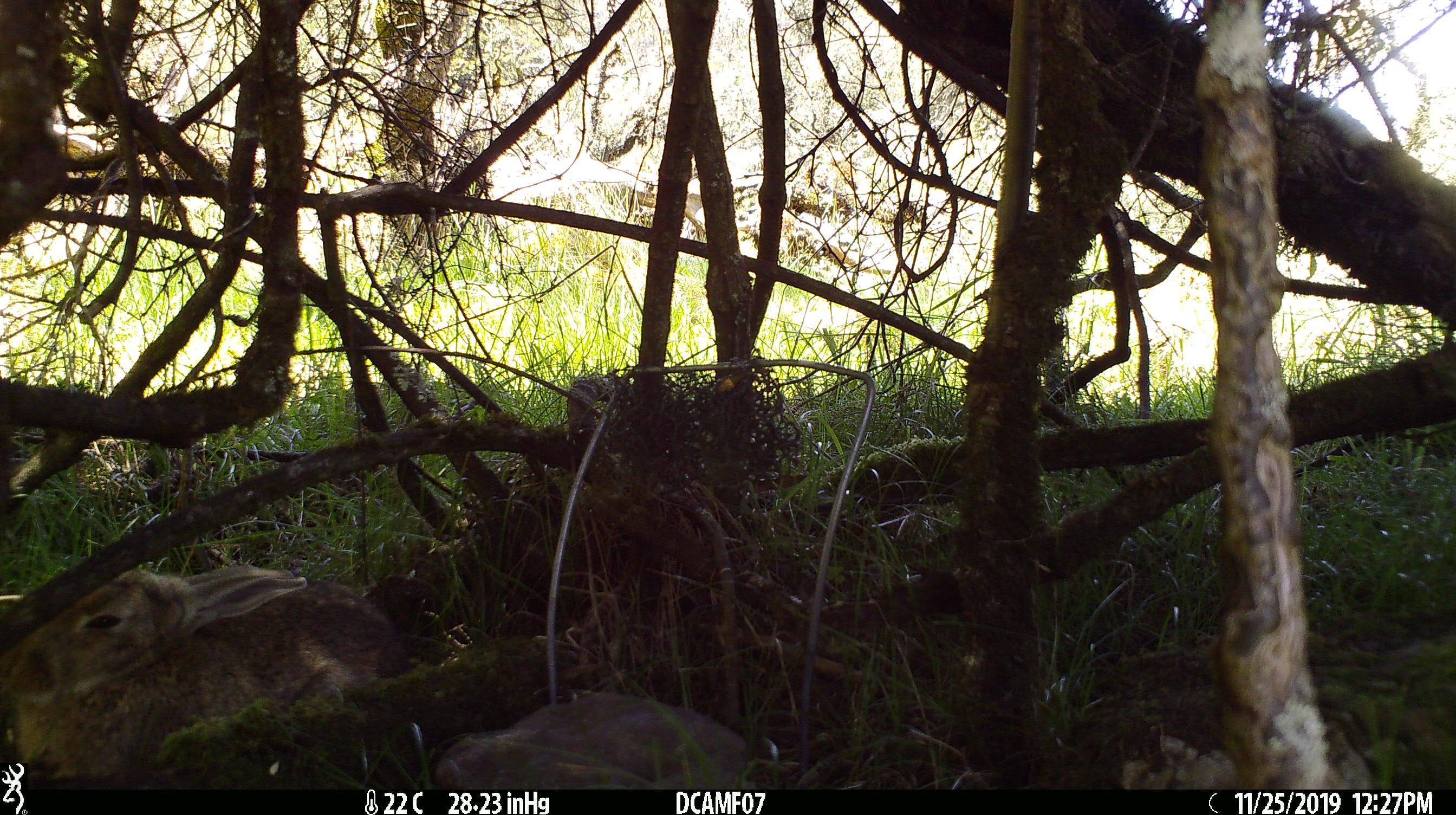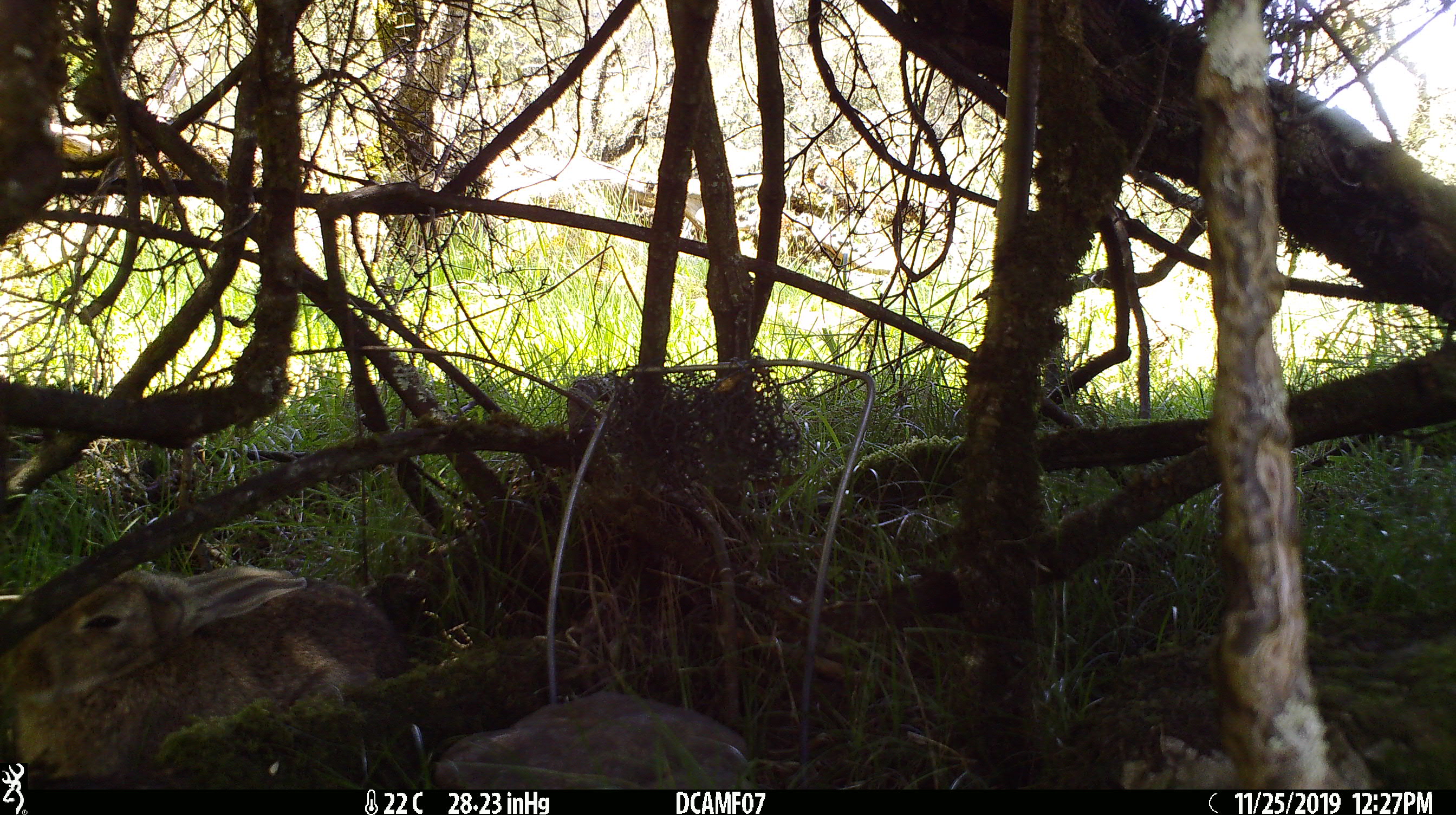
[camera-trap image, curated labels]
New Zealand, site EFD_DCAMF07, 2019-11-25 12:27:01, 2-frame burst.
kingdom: Animalia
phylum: Chordata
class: Mammalia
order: Lagomorpha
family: Leporidae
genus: Oryctolagus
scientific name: Oryctolagus cuniculus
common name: european rabbit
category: rabbit